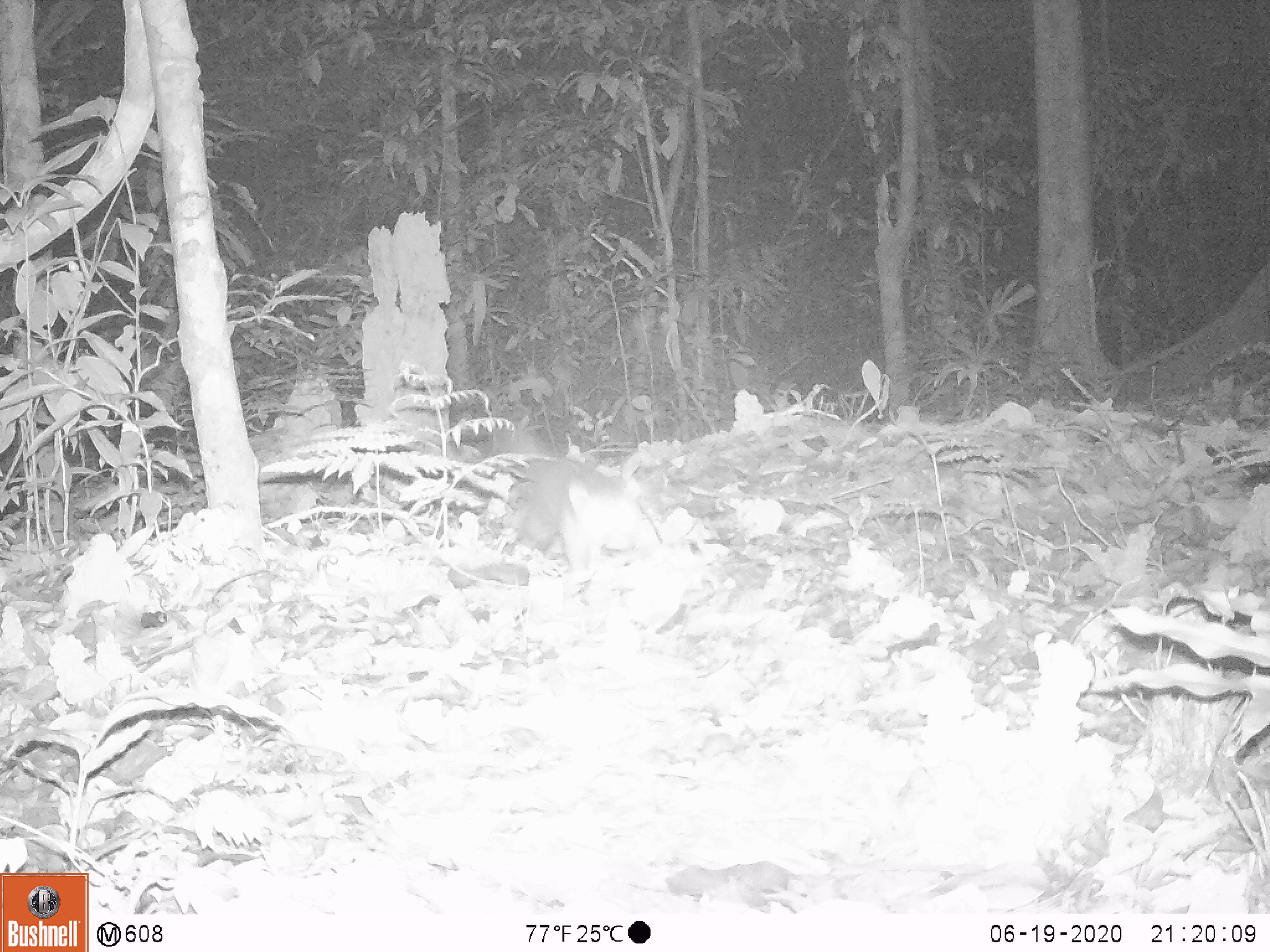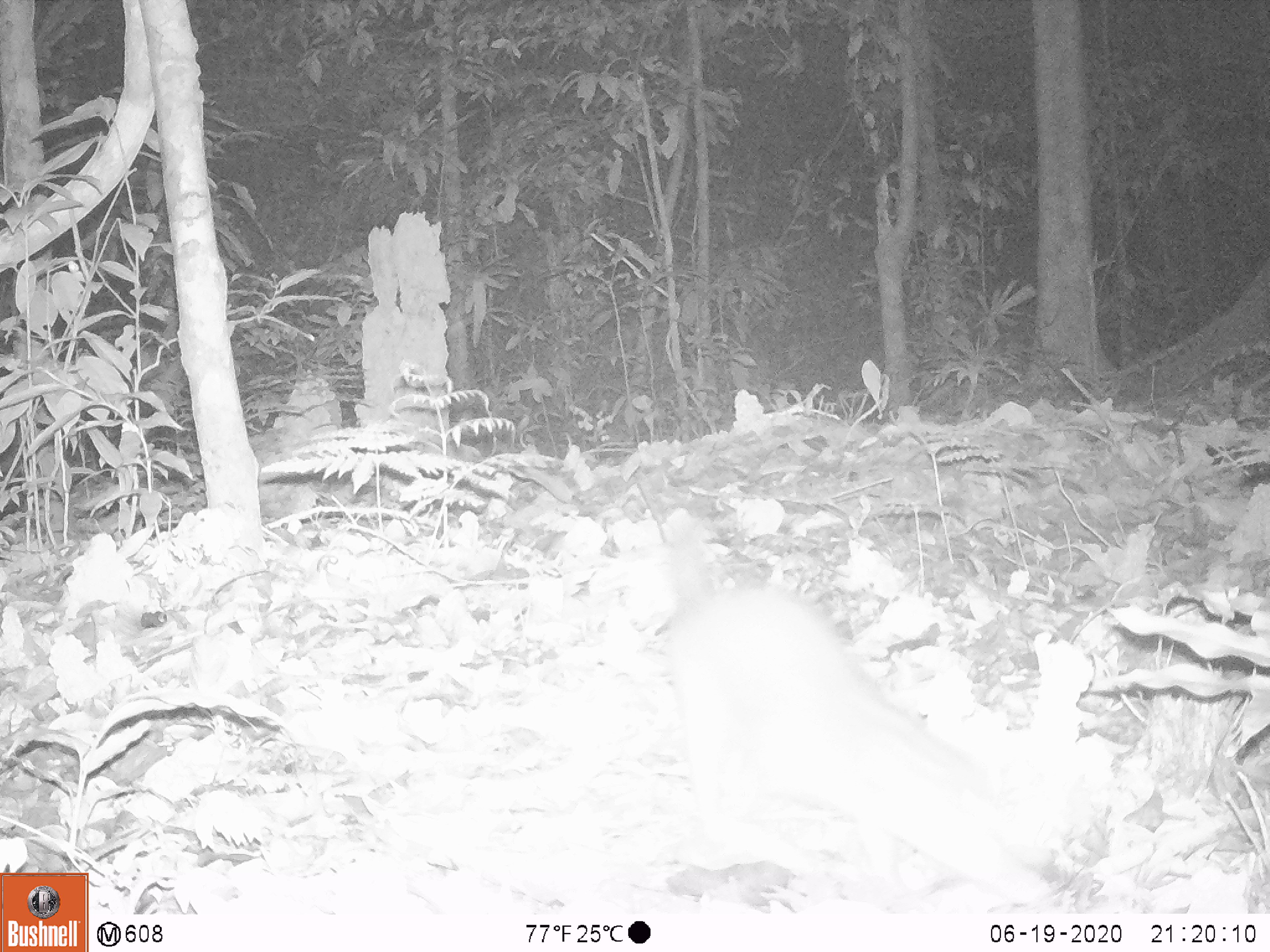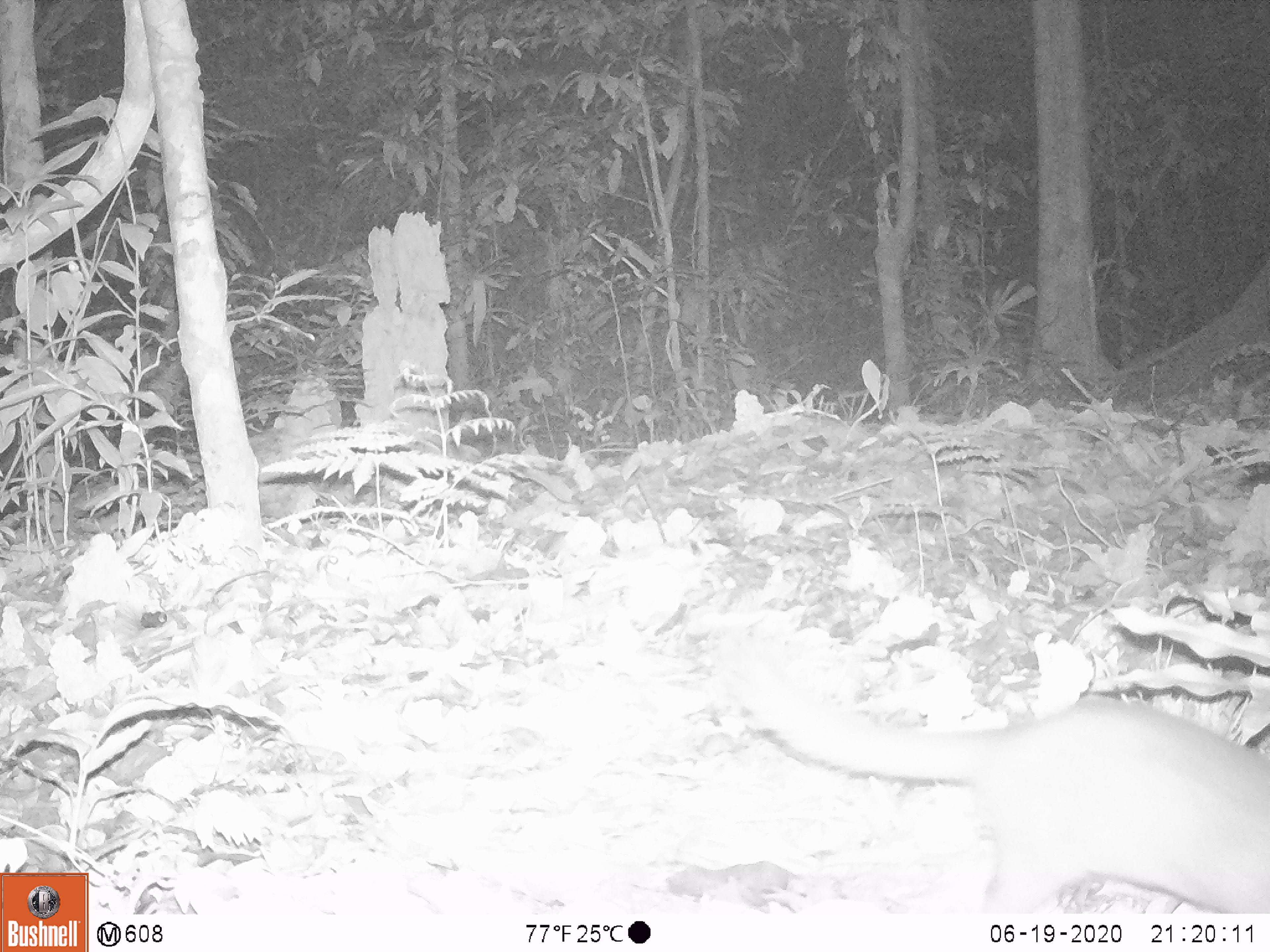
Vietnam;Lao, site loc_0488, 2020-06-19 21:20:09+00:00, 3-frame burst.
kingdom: Animalia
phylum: Chordata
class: Mammalia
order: Carnivora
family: Mustelidae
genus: Melogale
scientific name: Melogale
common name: ferret badger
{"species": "ferret badger (Melogale)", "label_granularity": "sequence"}